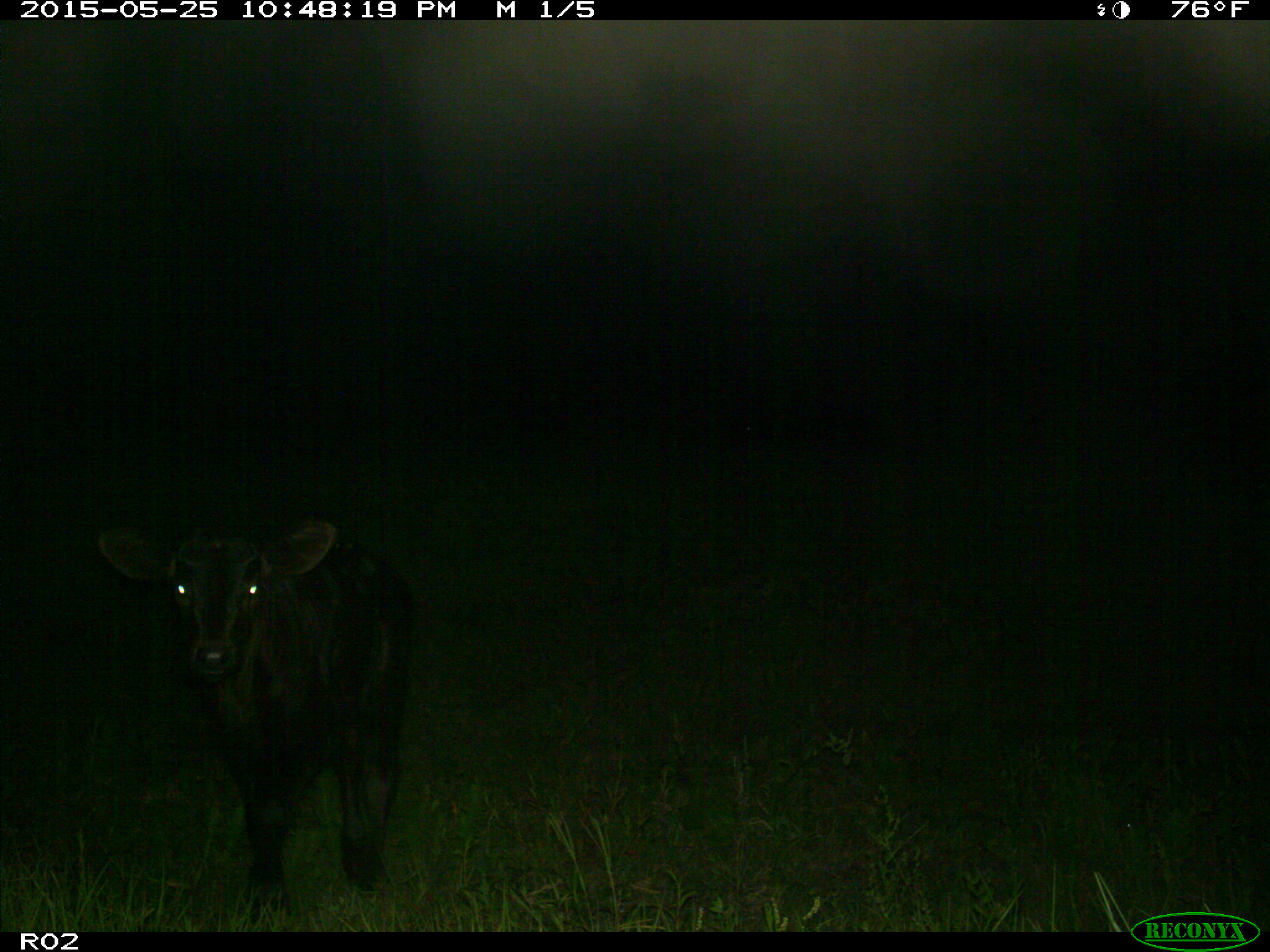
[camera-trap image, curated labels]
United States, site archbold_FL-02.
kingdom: Animalia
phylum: Chordata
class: Mammalia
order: Artiodactyla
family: Bovidae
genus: Bos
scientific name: Bos taurus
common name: domestic cow